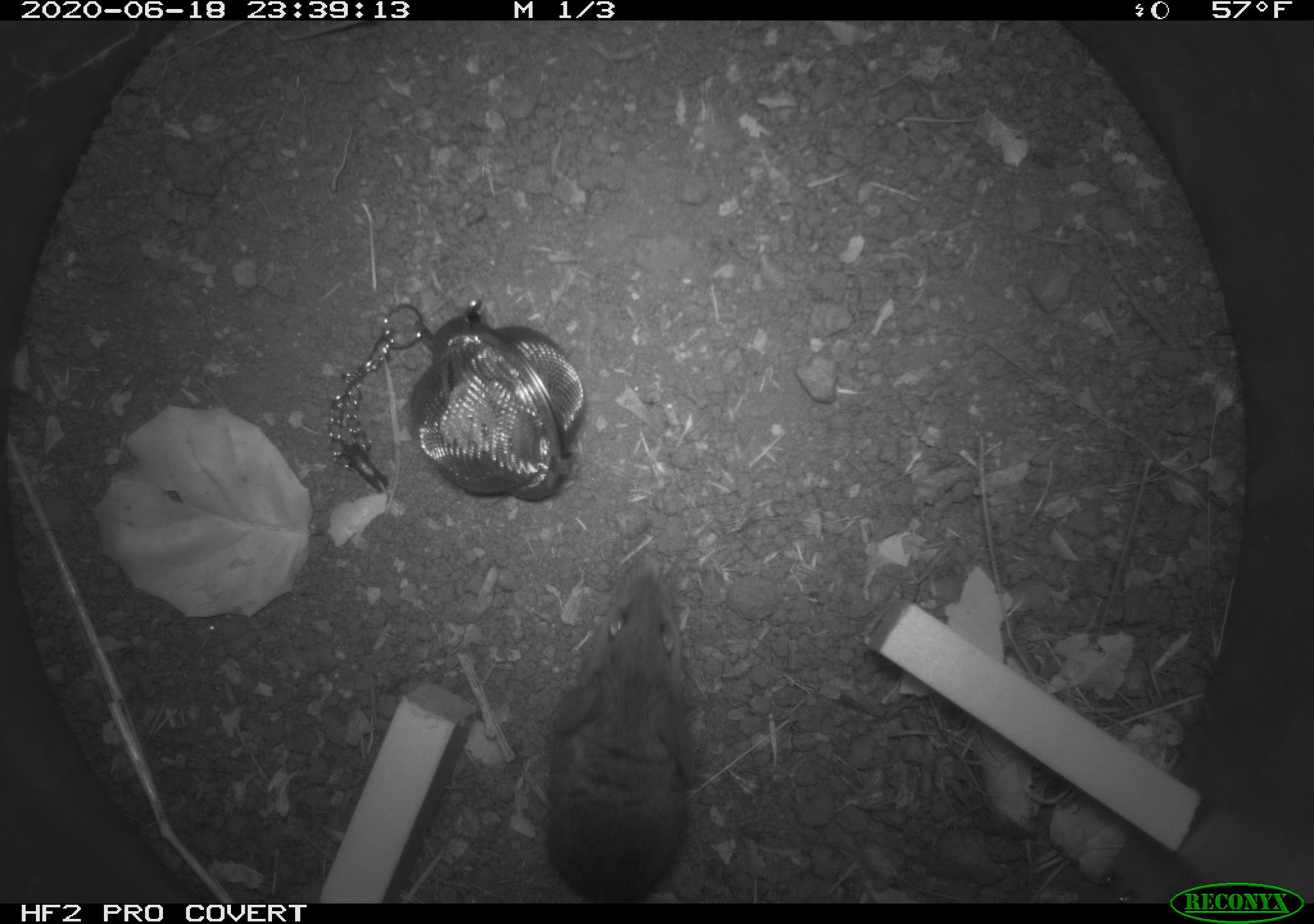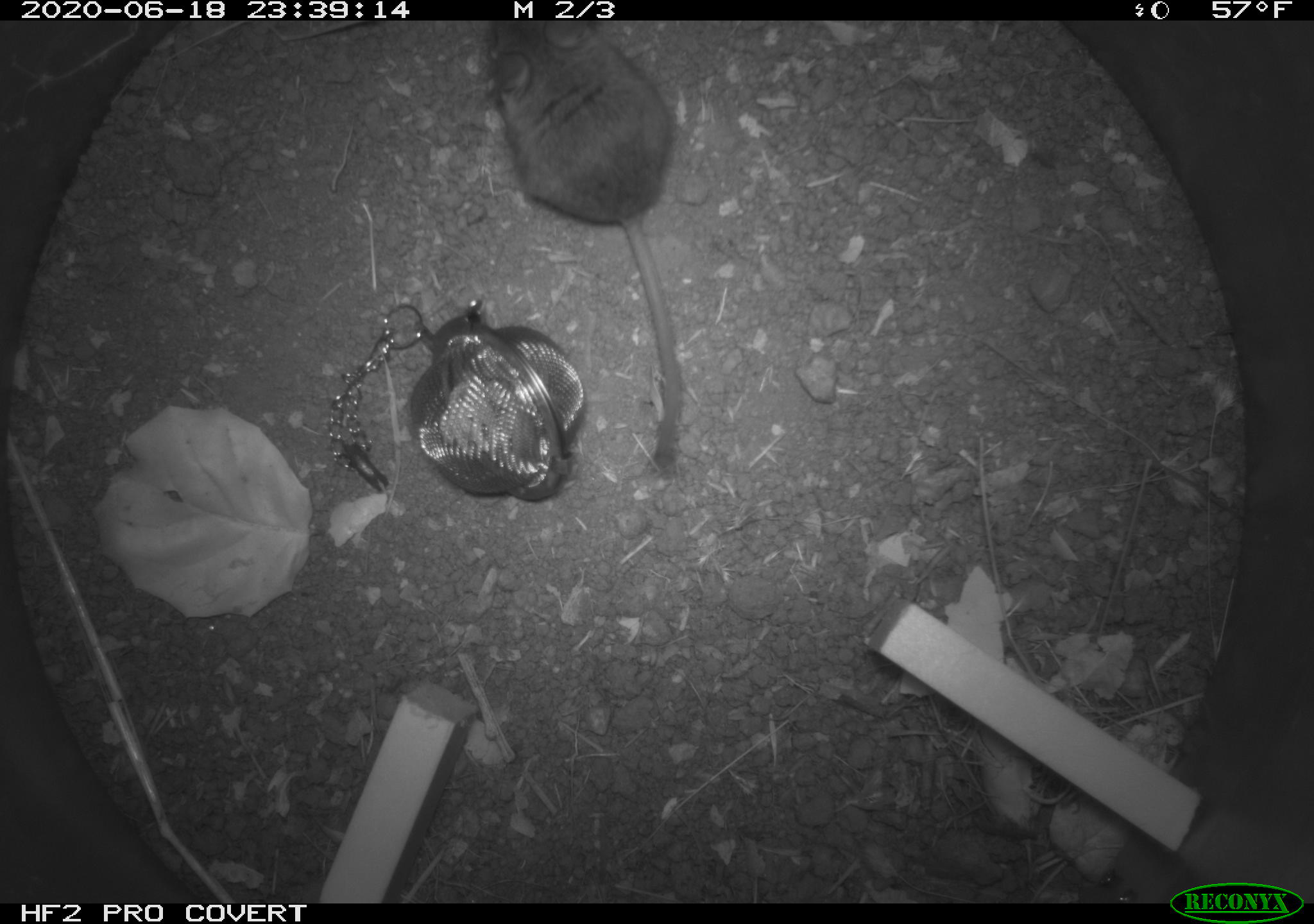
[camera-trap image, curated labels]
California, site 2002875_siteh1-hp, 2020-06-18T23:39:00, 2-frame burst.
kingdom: Animalia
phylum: Chordata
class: Mammalia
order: Rodentia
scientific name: Rodentia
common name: mouse species